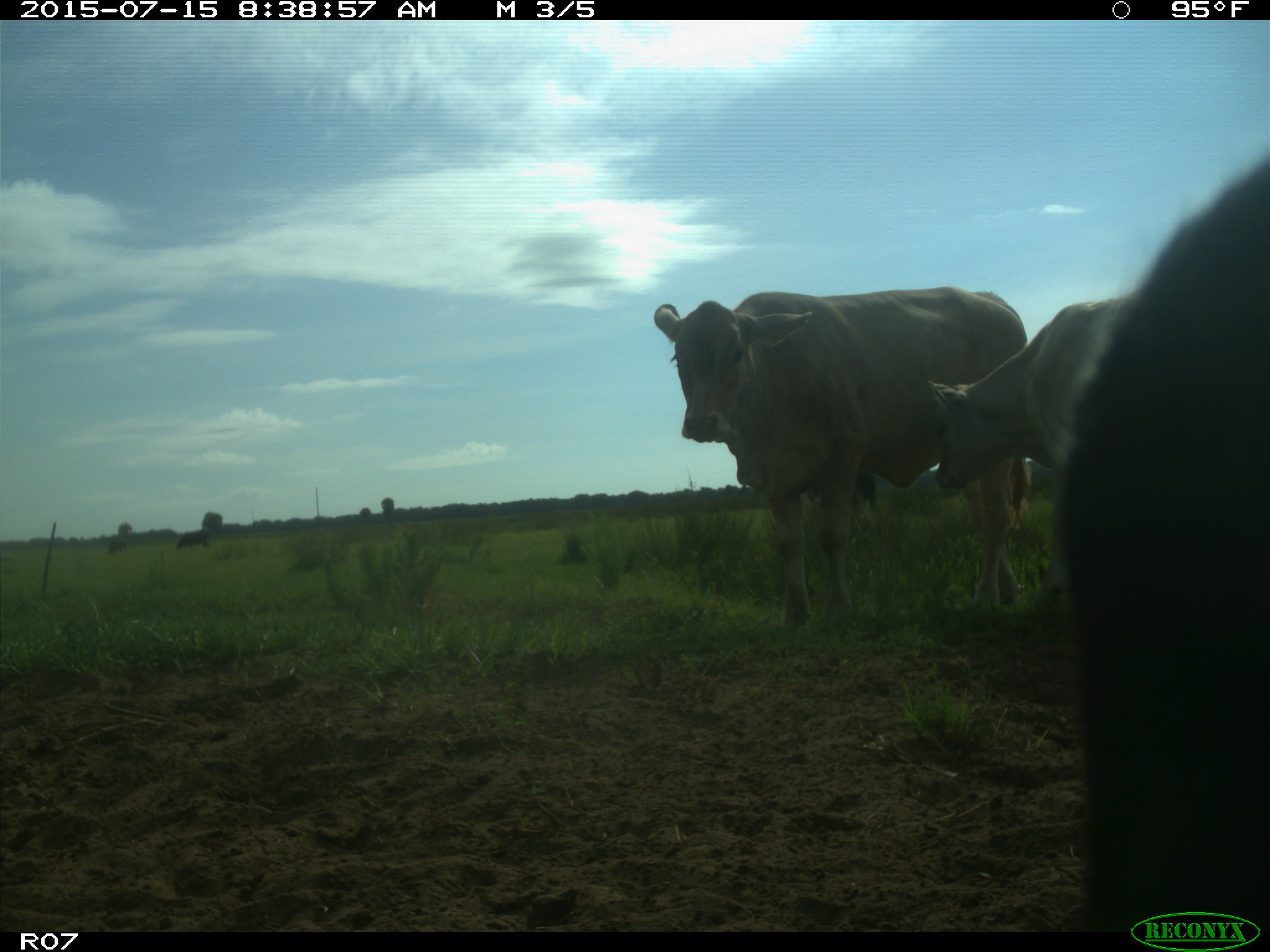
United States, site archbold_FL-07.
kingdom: Animalia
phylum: Chordata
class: Mammalia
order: Artiodactyla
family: Bovidae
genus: Bos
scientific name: Bos taurus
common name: domestic cow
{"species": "Bos taurus (domestic cow)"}